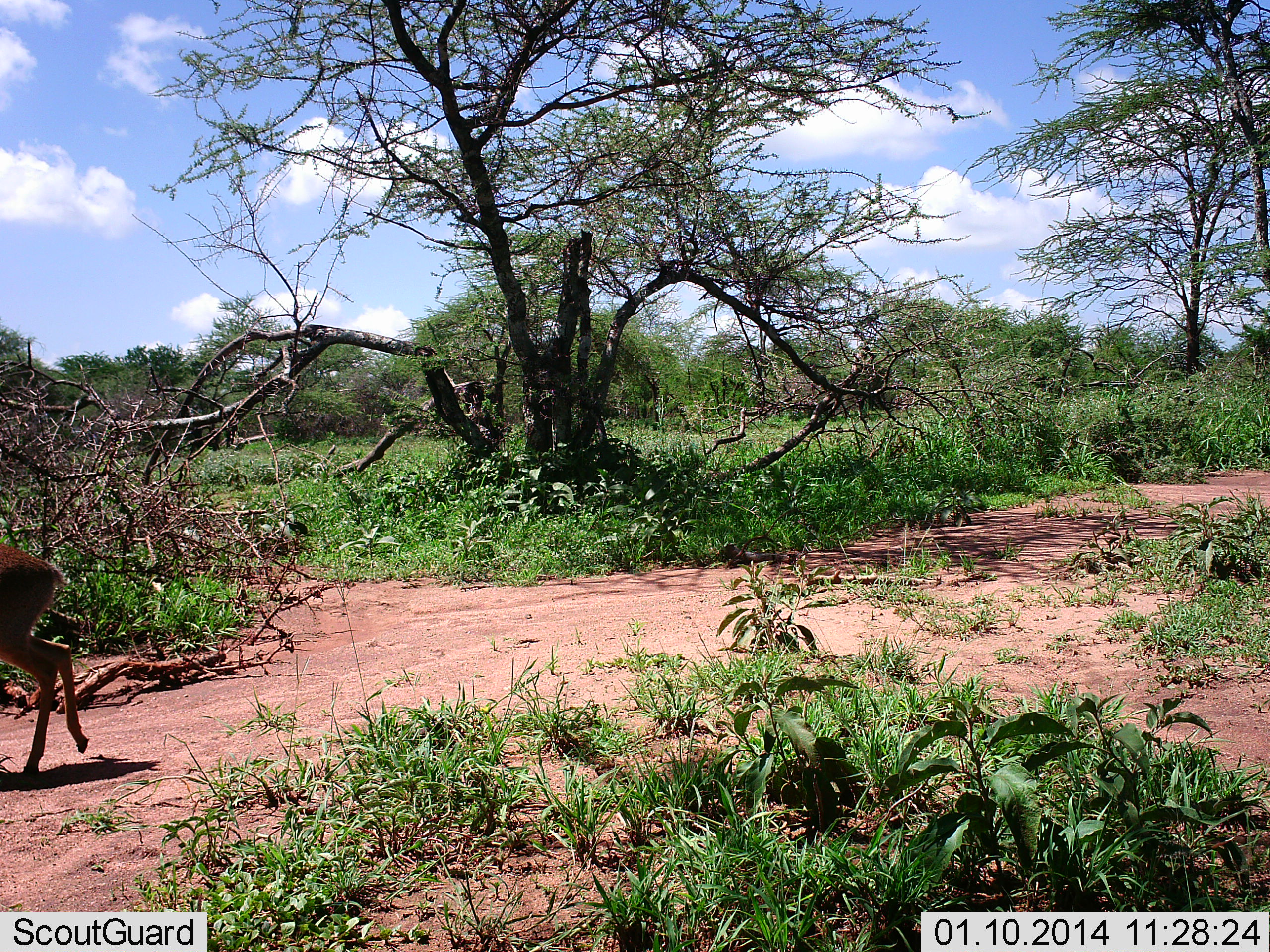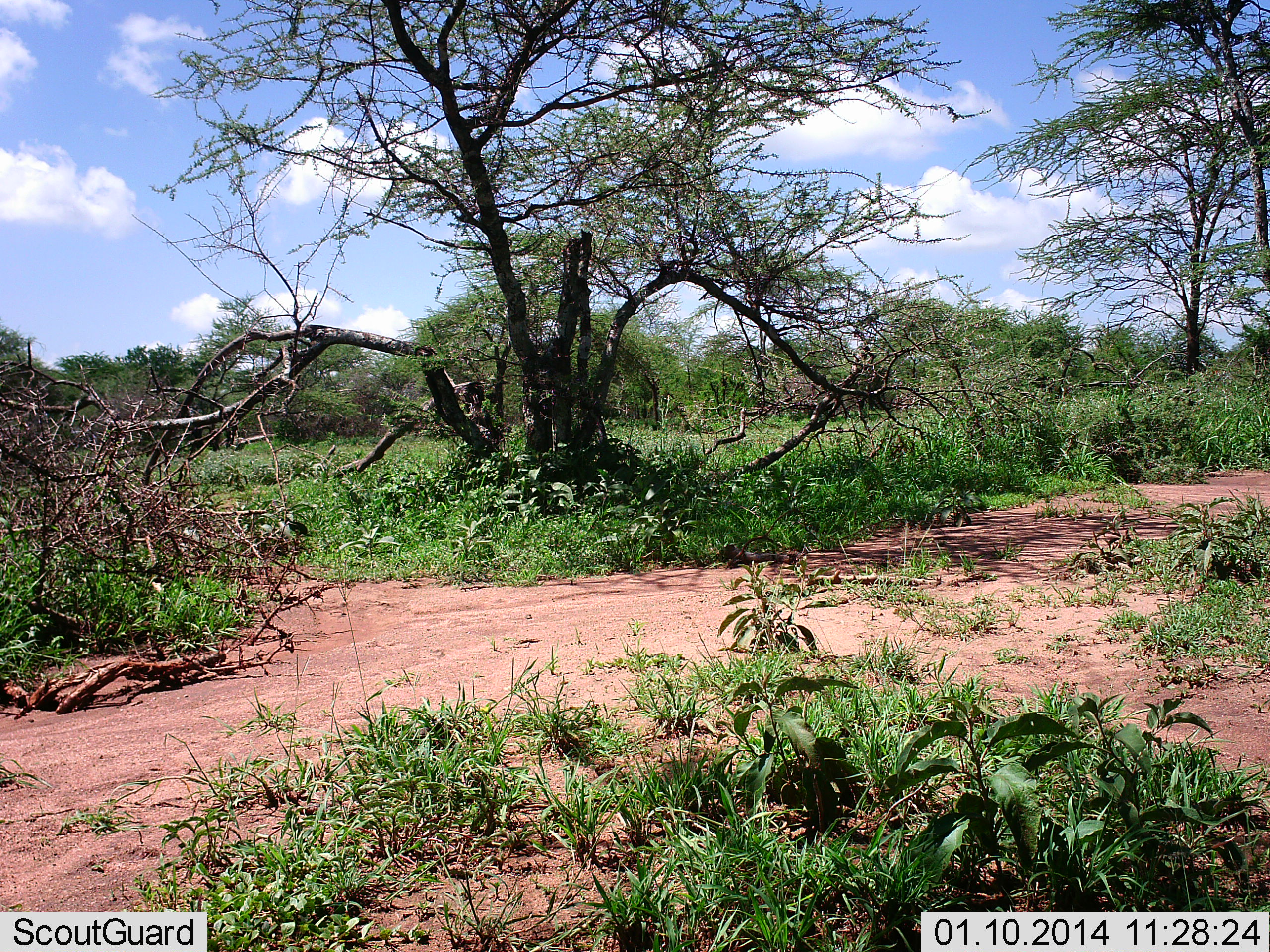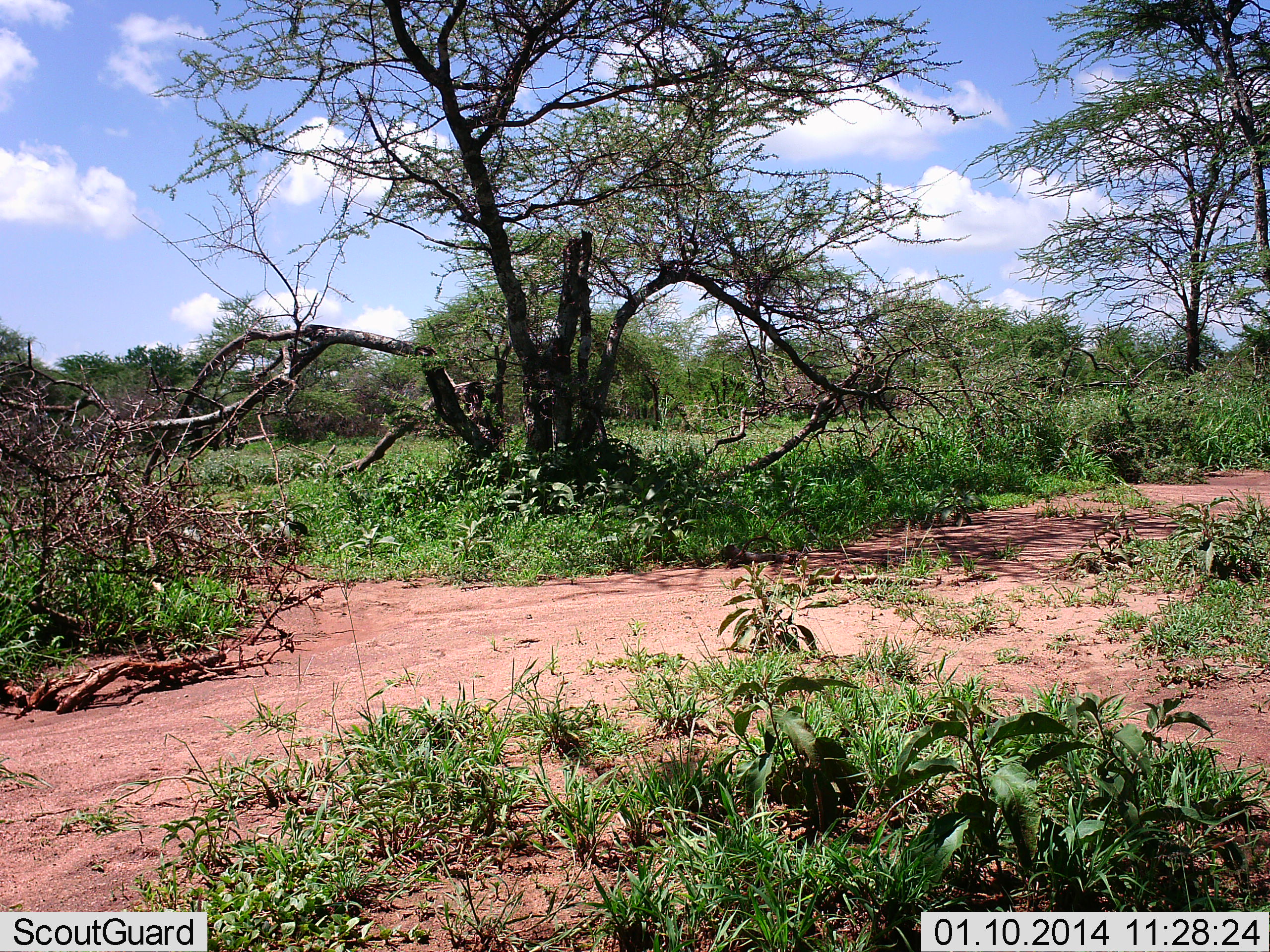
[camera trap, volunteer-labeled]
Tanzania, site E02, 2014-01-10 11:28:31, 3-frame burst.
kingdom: Animalia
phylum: Chordata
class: Mammalia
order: Artiodactyla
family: Bovidae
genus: Aepyceros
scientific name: Aepyceros melampus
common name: impala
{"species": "impala (Aepyceros melampus)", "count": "1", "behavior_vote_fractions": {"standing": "0%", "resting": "0%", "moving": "100%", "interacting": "0%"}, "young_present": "0%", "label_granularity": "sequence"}